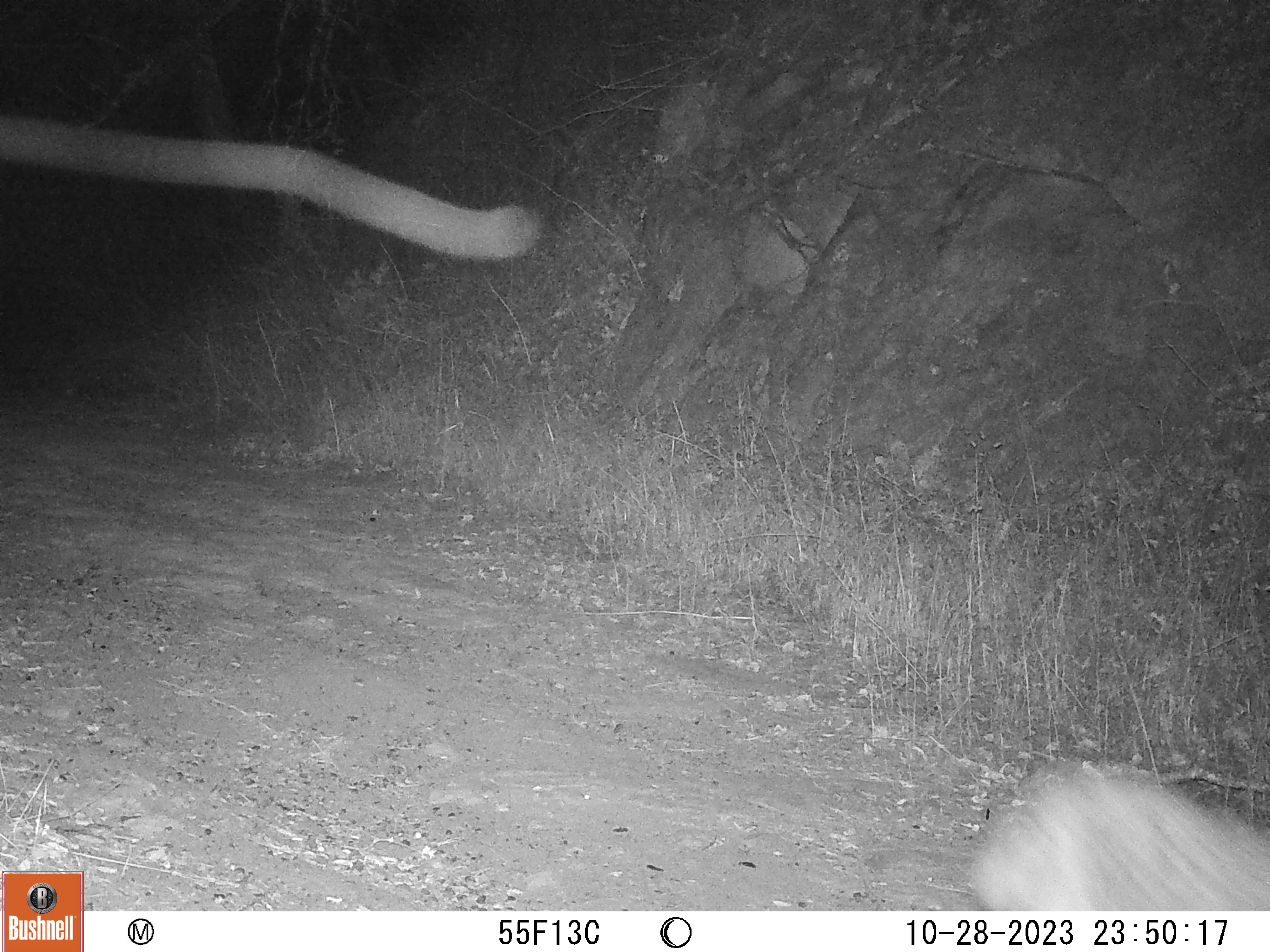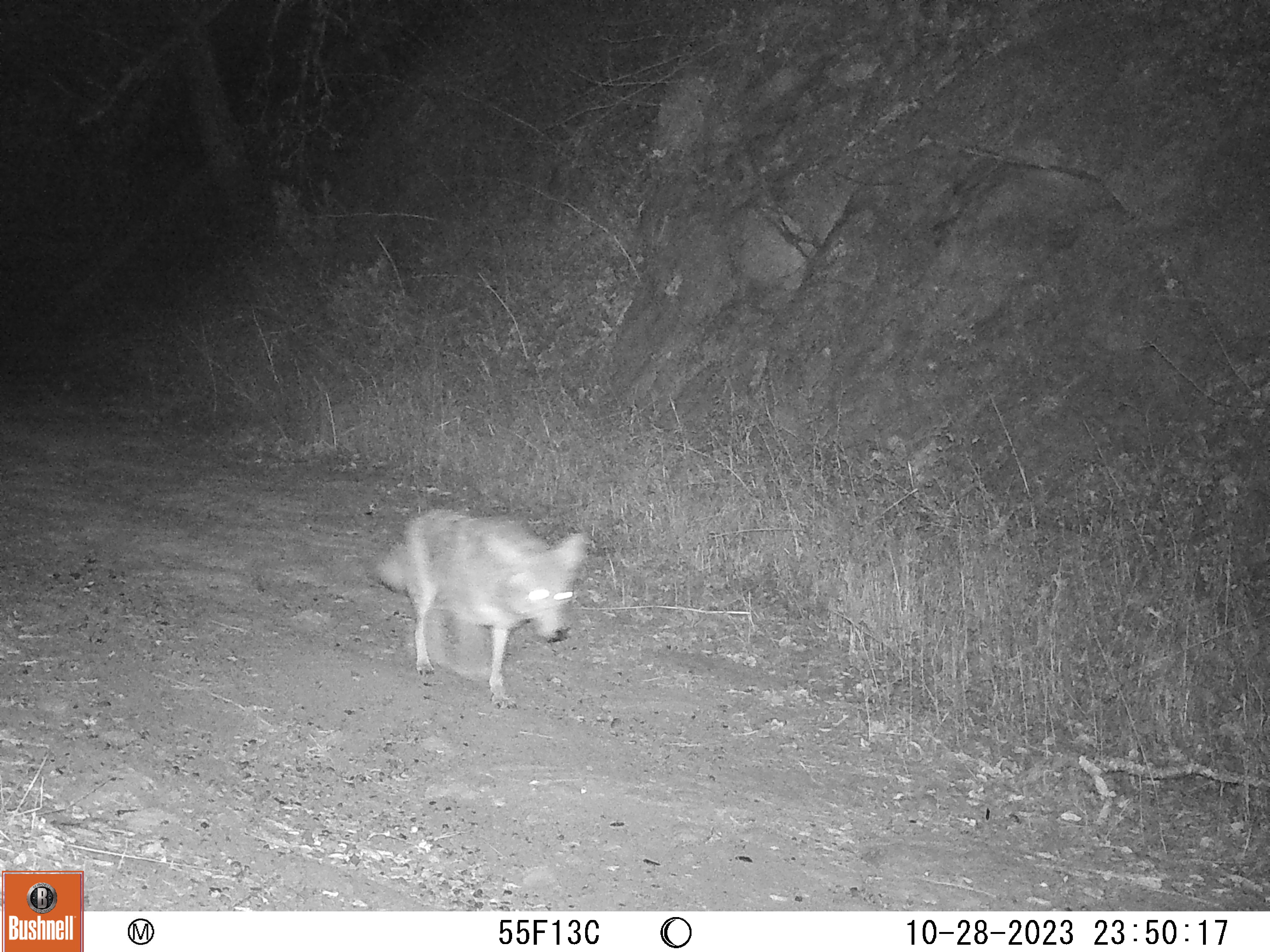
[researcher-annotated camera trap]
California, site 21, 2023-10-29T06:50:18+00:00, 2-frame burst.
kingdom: Animalia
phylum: Chordata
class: Mammalia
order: Carnivora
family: Canidae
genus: Canis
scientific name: Canis latrans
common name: coyote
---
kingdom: Animalia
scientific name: Animalia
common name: invertebrate